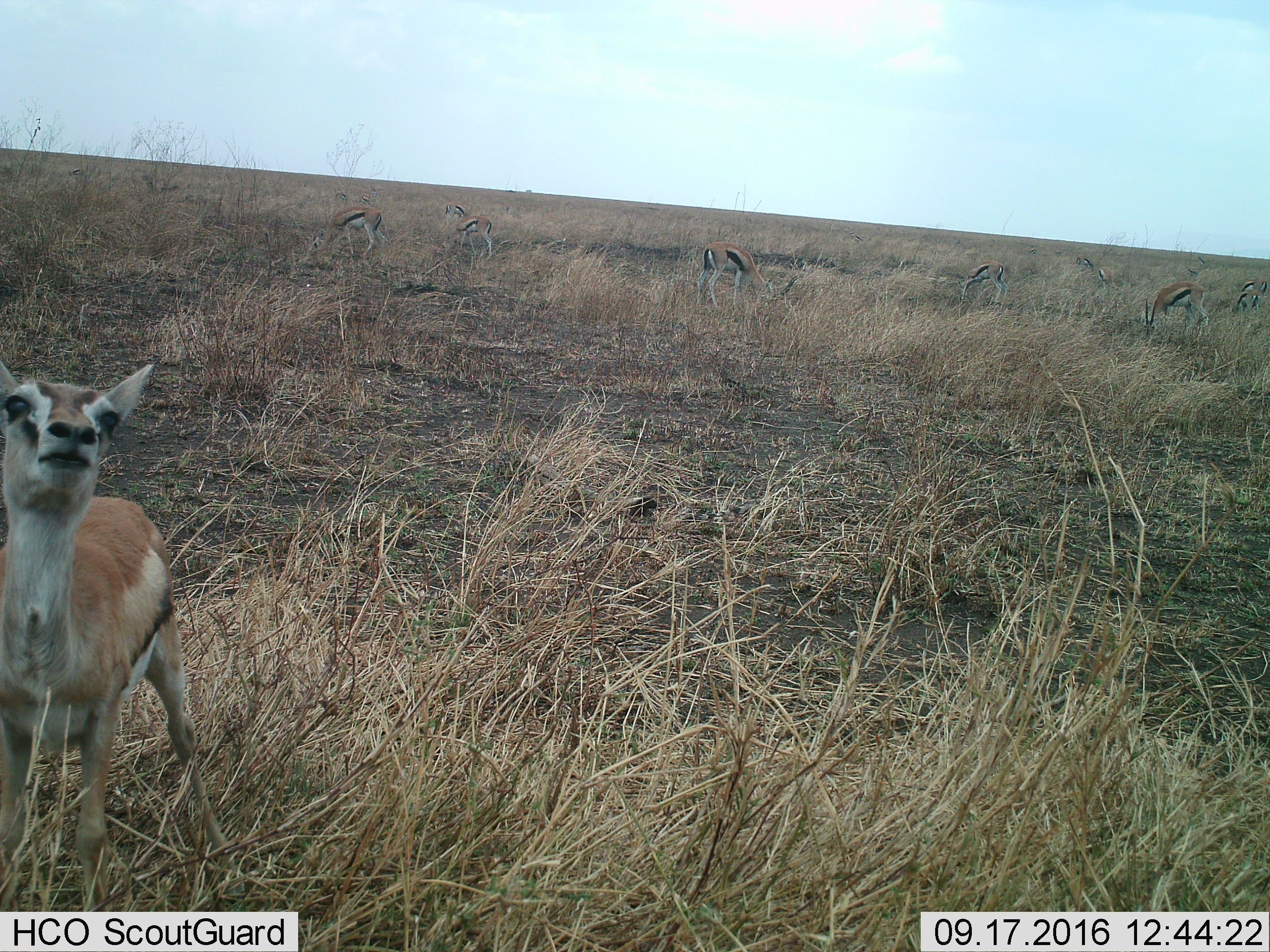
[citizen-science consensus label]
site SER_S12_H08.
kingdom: Animalia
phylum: Chordata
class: Mammalia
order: Artiodactyla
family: Bovidae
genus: Eudorcas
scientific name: Eudorcas thomsonii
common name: thomson's gazelle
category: gazellethomsons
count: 11-50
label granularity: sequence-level